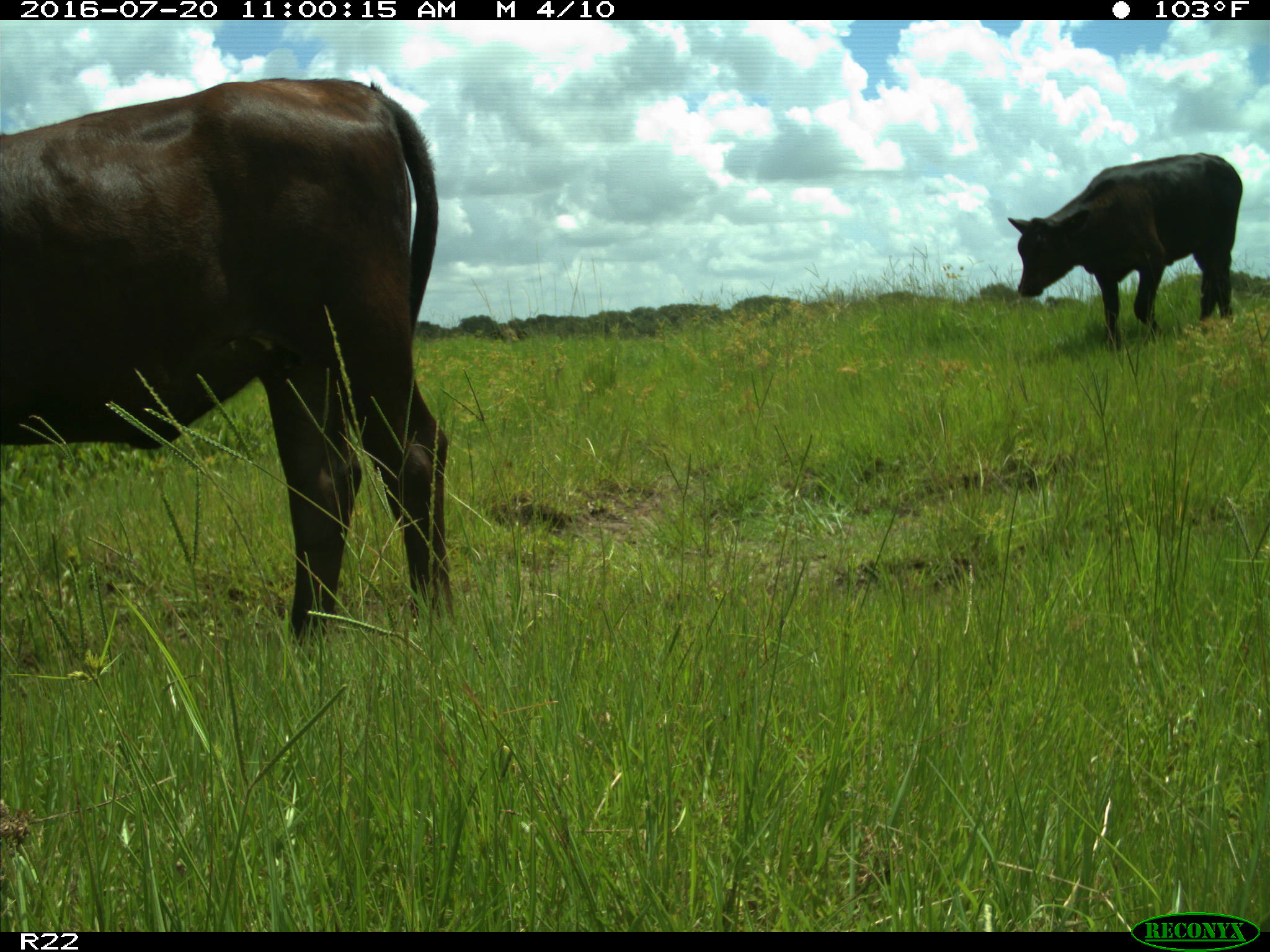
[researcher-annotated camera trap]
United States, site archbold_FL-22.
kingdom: Animalia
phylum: Chordata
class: Mammalia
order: Artiodactyla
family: Bovidae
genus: Bos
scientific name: Bos taurus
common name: domestic cow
Bos taurus (domestic cow).